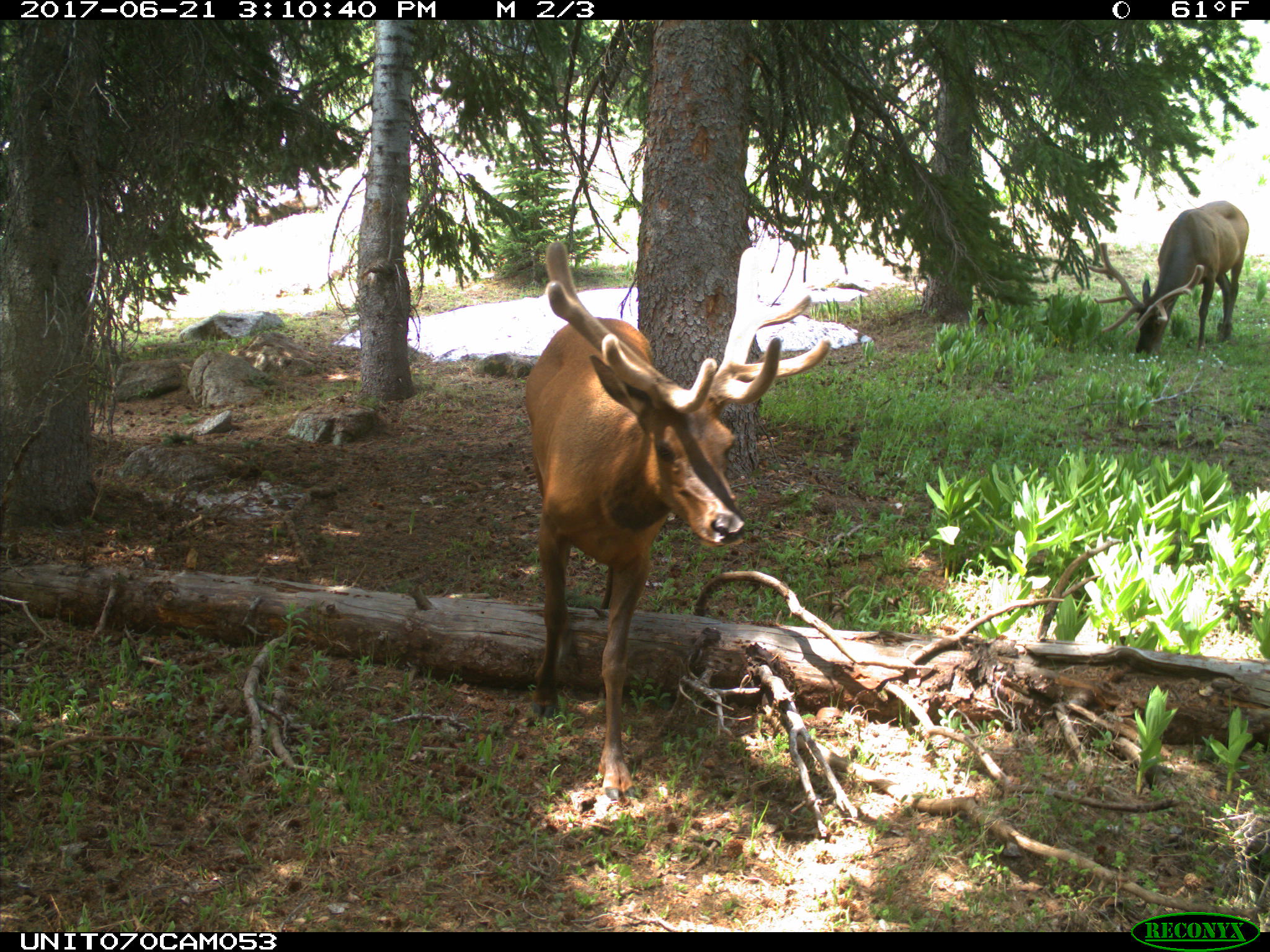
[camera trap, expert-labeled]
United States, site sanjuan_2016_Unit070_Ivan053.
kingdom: Animalia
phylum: Chordata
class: Mammalia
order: Artiodactyla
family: Cervidae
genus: Cervus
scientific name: Cervus elaphus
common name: red deer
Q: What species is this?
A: Cervus elaphus (red deer).